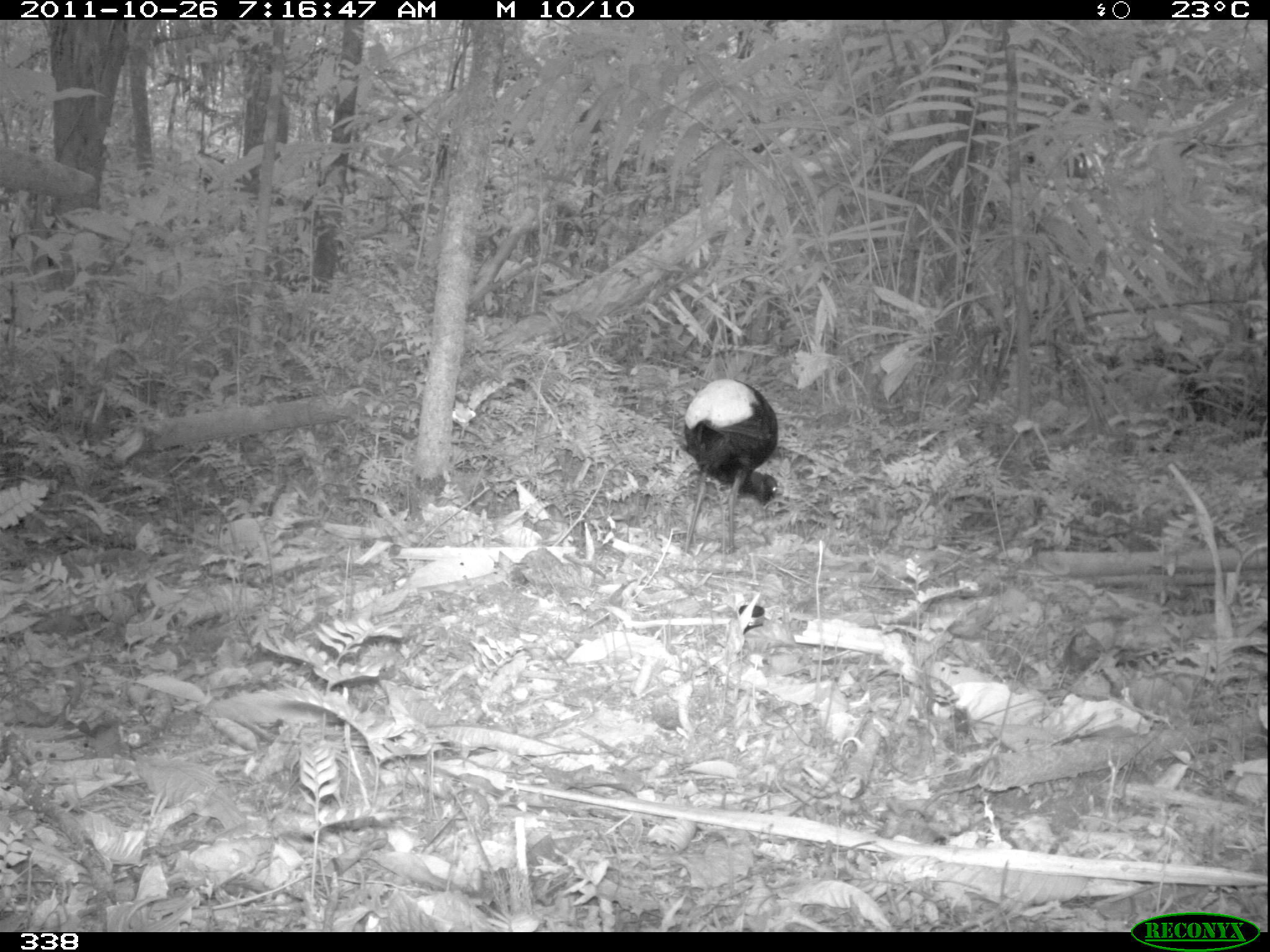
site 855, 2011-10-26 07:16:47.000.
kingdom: Animalia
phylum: Chordata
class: Aves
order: Gruiformes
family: Psophiidae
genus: Psophia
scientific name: Psophia leucoptera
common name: pale-winged trumpeter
Psophia leucoptera (pale-winged trumpeter).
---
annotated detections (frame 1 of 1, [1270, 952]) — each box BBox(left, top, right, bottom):
psophia leucoptera: BBox(682, 379, 778, 553)